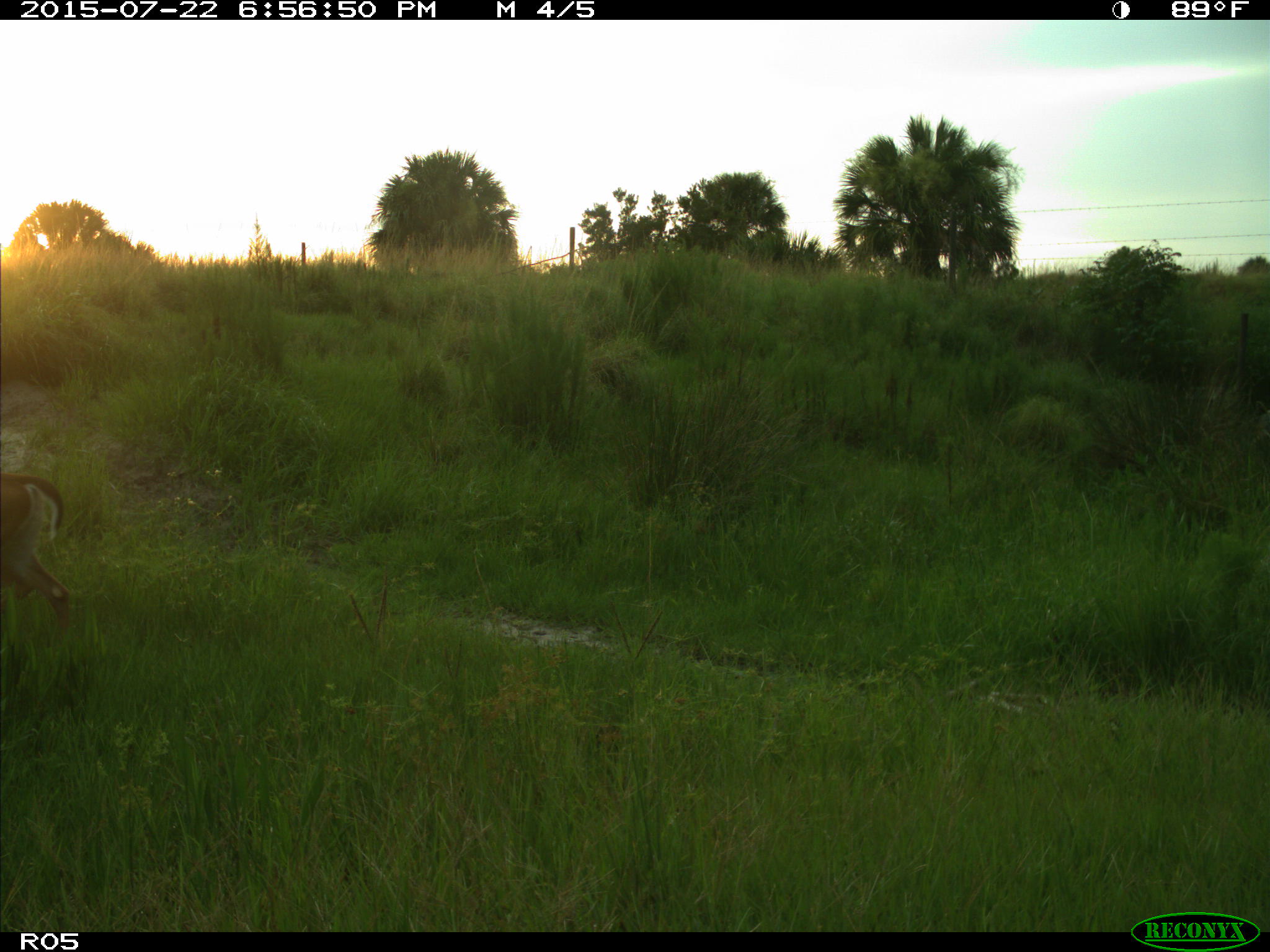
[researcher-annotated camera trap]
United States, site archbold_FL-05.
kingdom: Animalia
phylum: Chordata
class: Mammalia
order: Artiodactyla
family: Cervidae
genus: Odocoileus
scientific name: Odocoileus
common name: deer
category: unidentified deer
Unidentified deer (deer) (Odocoileus).